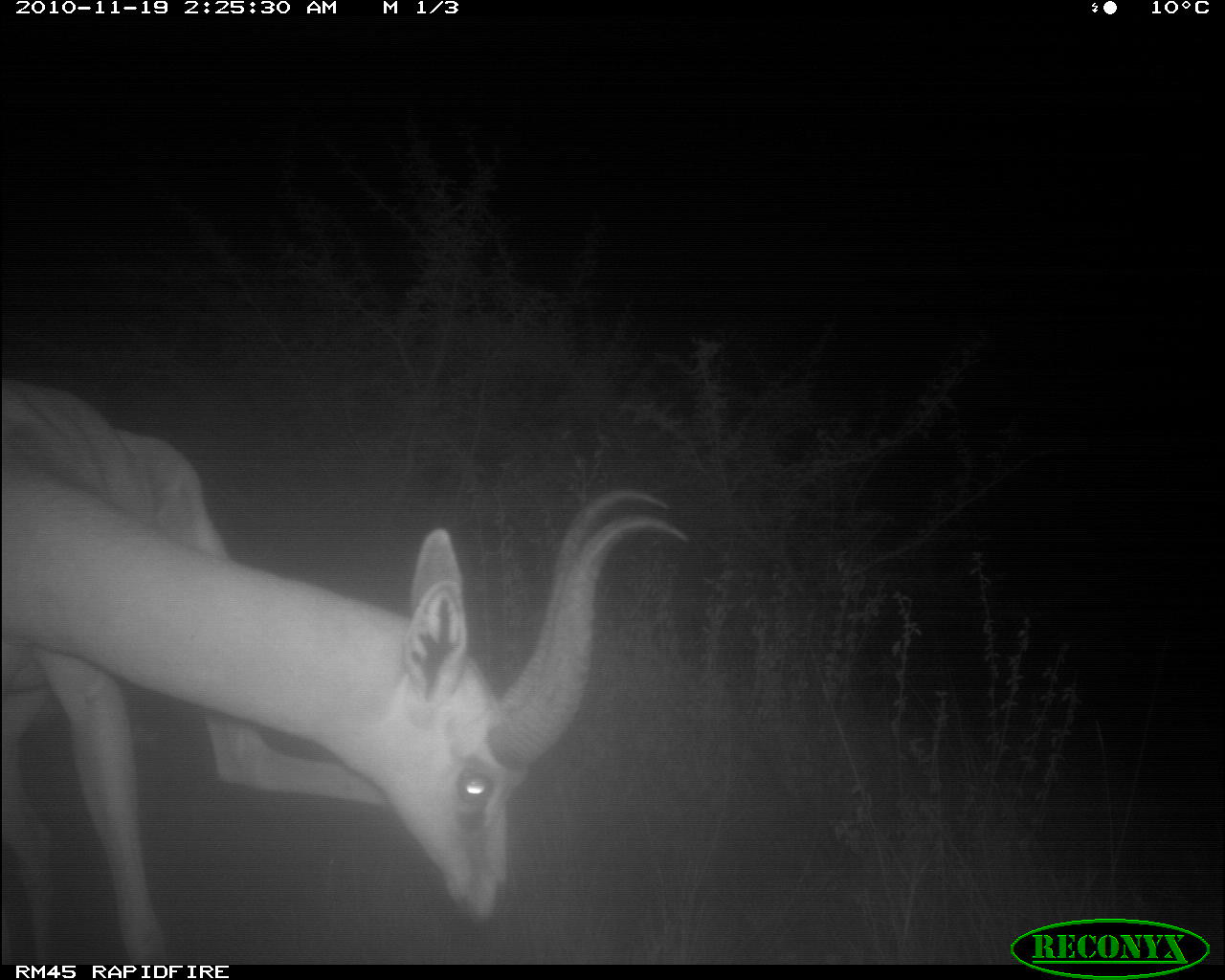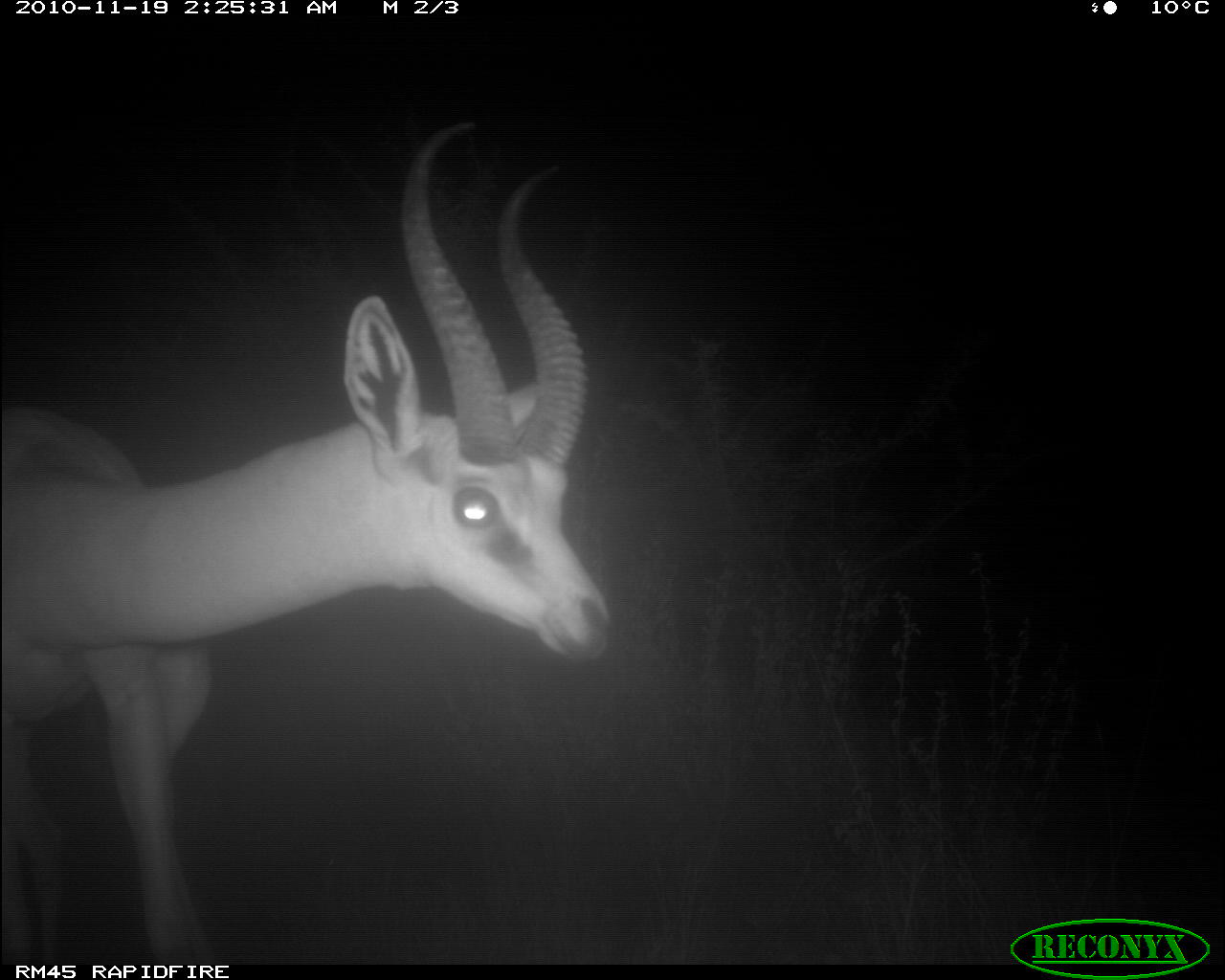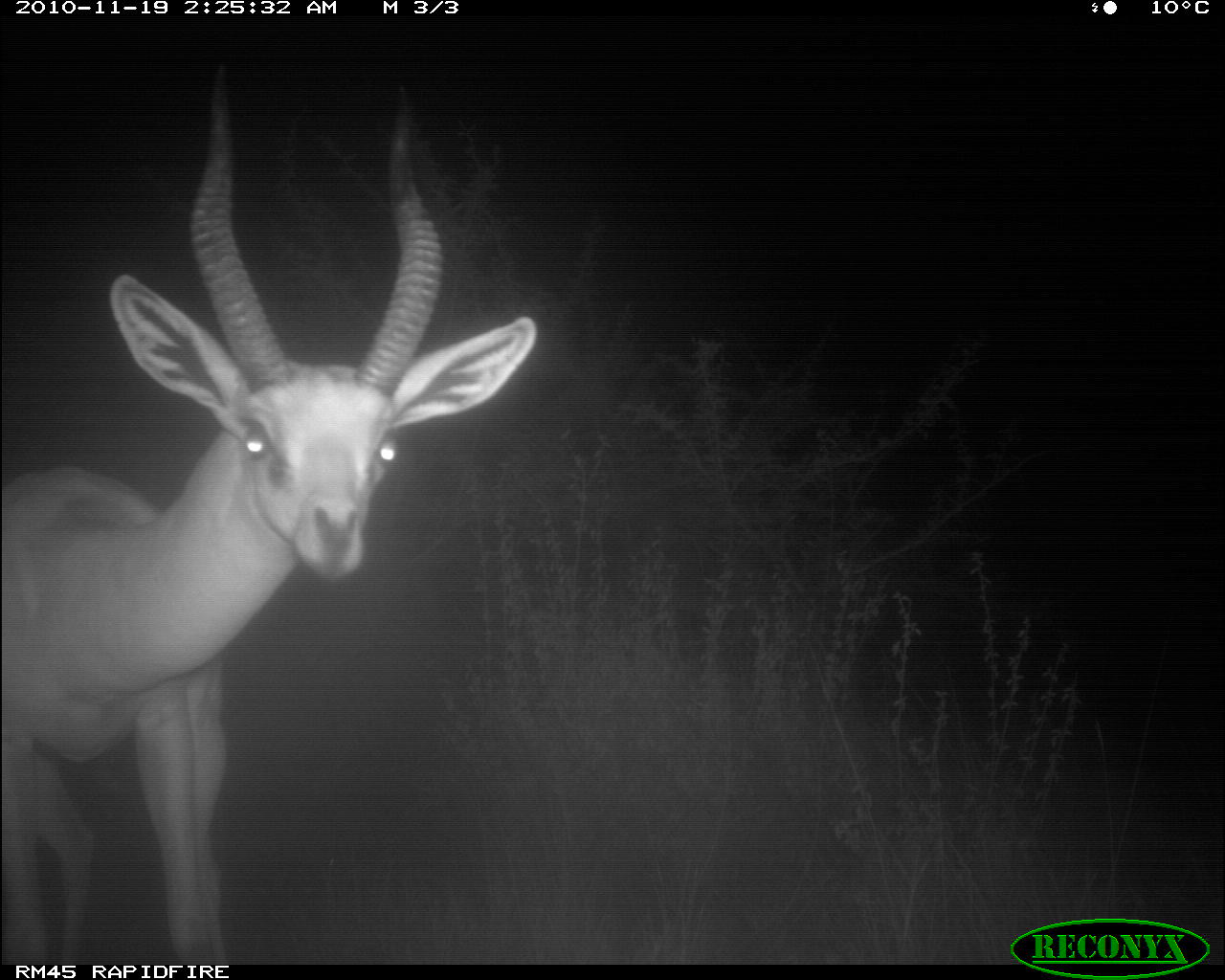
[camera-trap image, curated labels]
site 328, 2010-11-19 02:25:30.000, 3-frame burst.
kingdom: Animalia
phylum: Chordata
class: Mammalia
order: Artiodactyla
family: Bovidae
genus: Litocranius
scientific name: Litocranius walleri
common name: gerenuk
Litocranius walleri (gerenuk), count 1.